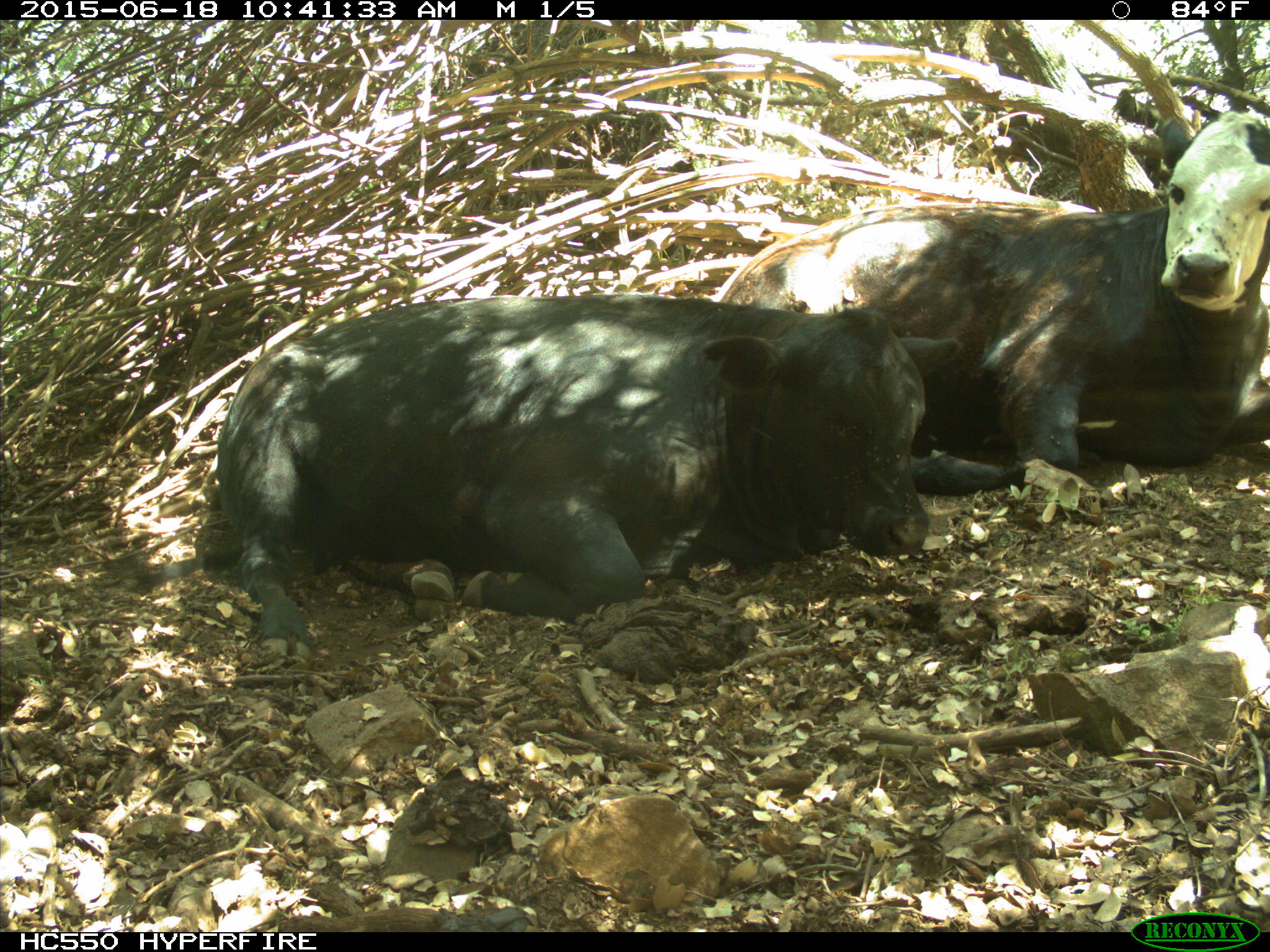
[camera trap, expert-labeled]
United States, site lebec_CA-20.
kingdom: Animalia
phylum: Chordata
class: Mammalia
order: Artiodactyla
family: Bovidae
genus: Bos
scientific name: Bos taurus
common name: domestic cow